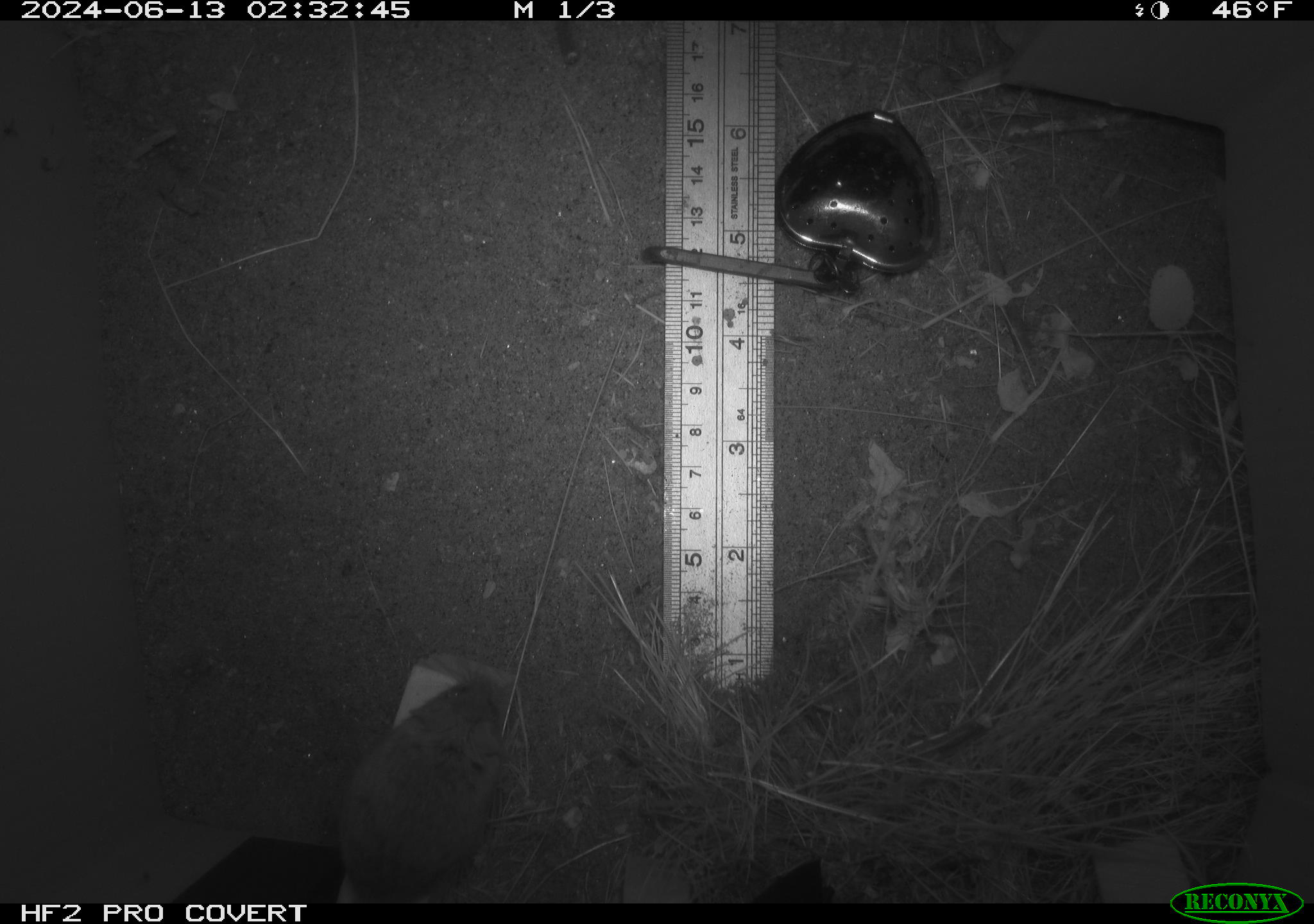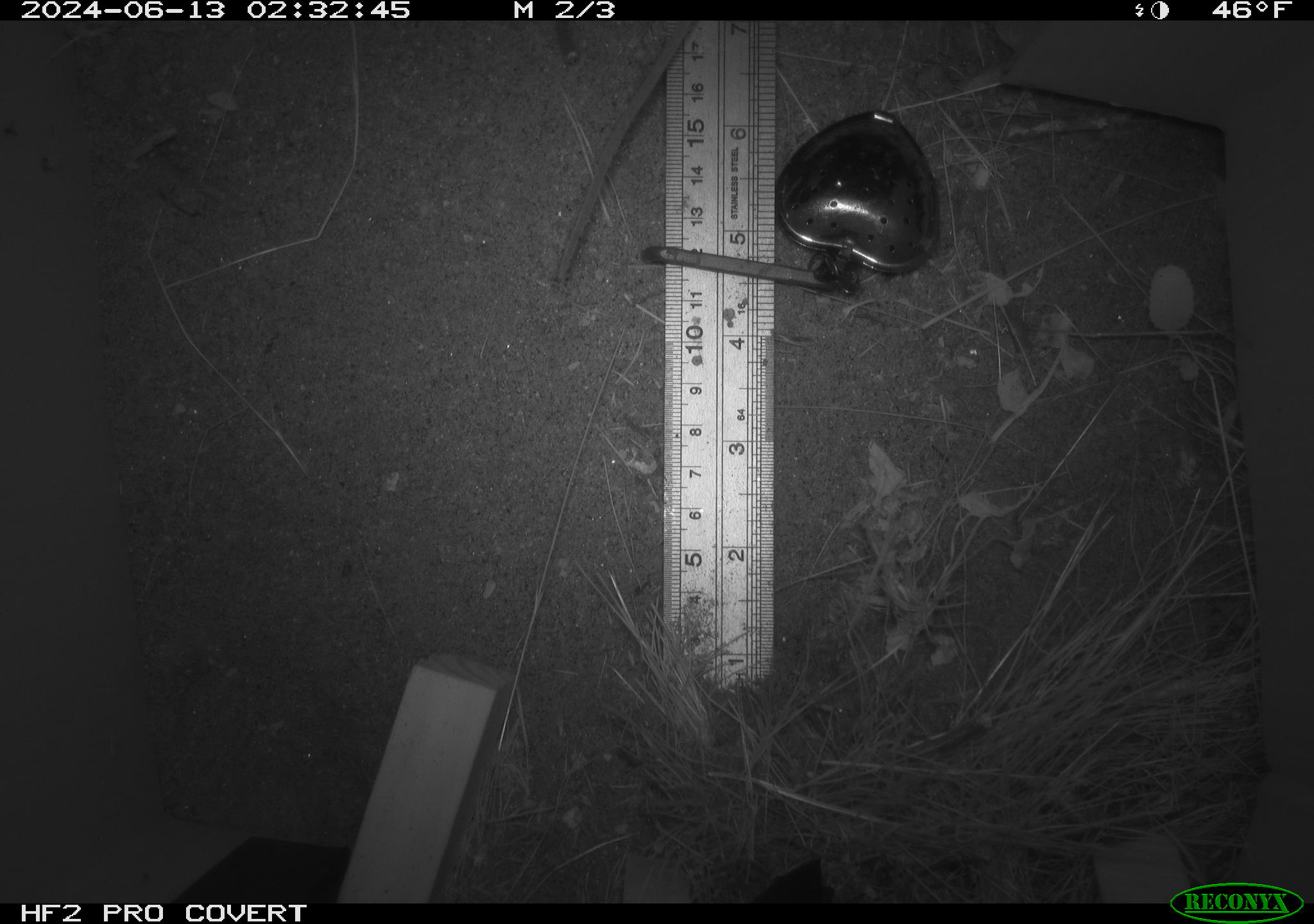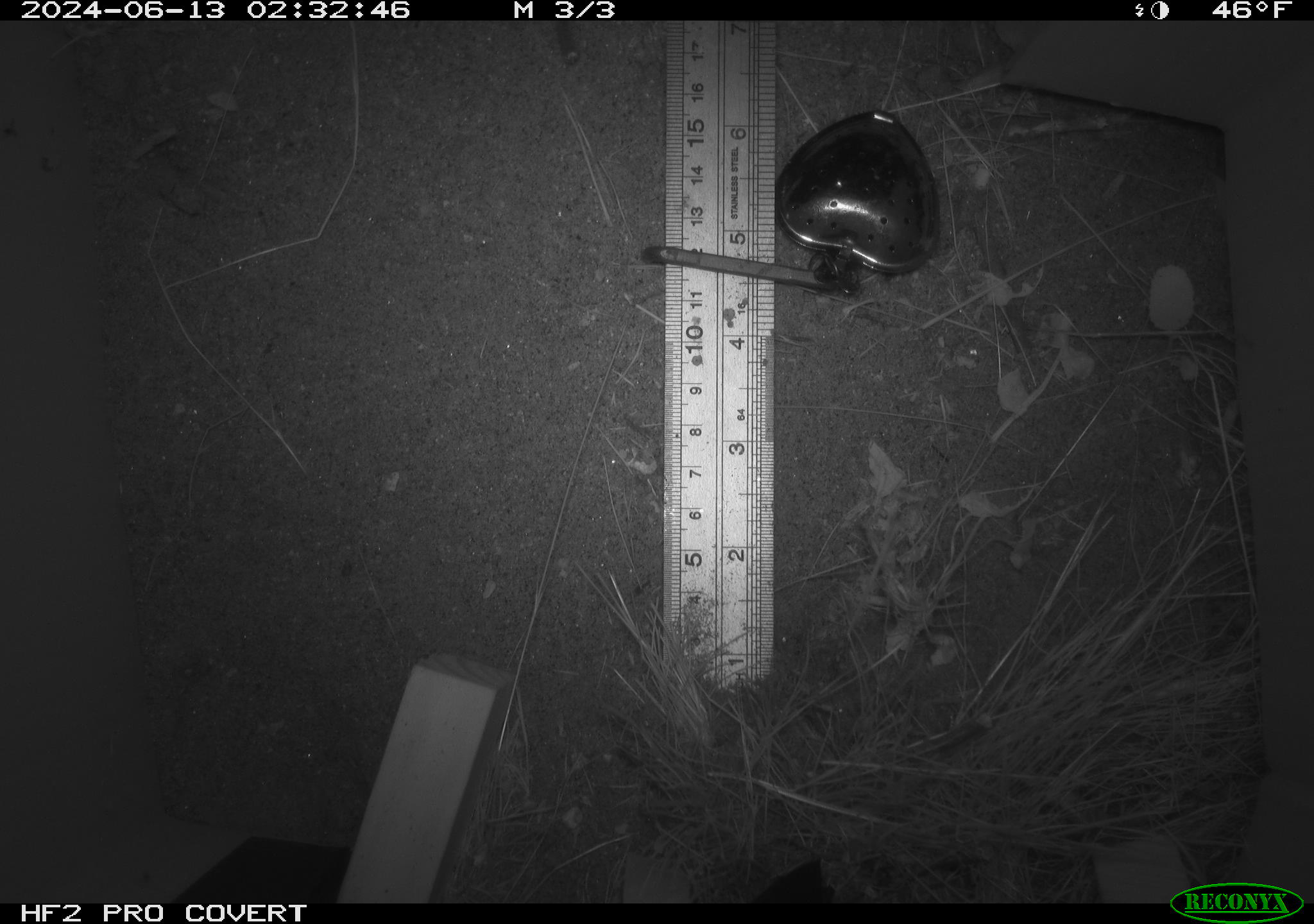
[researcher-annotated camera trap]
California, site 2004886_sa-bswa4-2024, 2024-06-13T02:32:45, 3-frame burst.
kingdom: Animalia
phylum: Chordata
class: Mammalia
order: Rodentia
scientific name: Rodentia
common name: rodent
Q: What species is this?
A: Rodent (Rodentia).